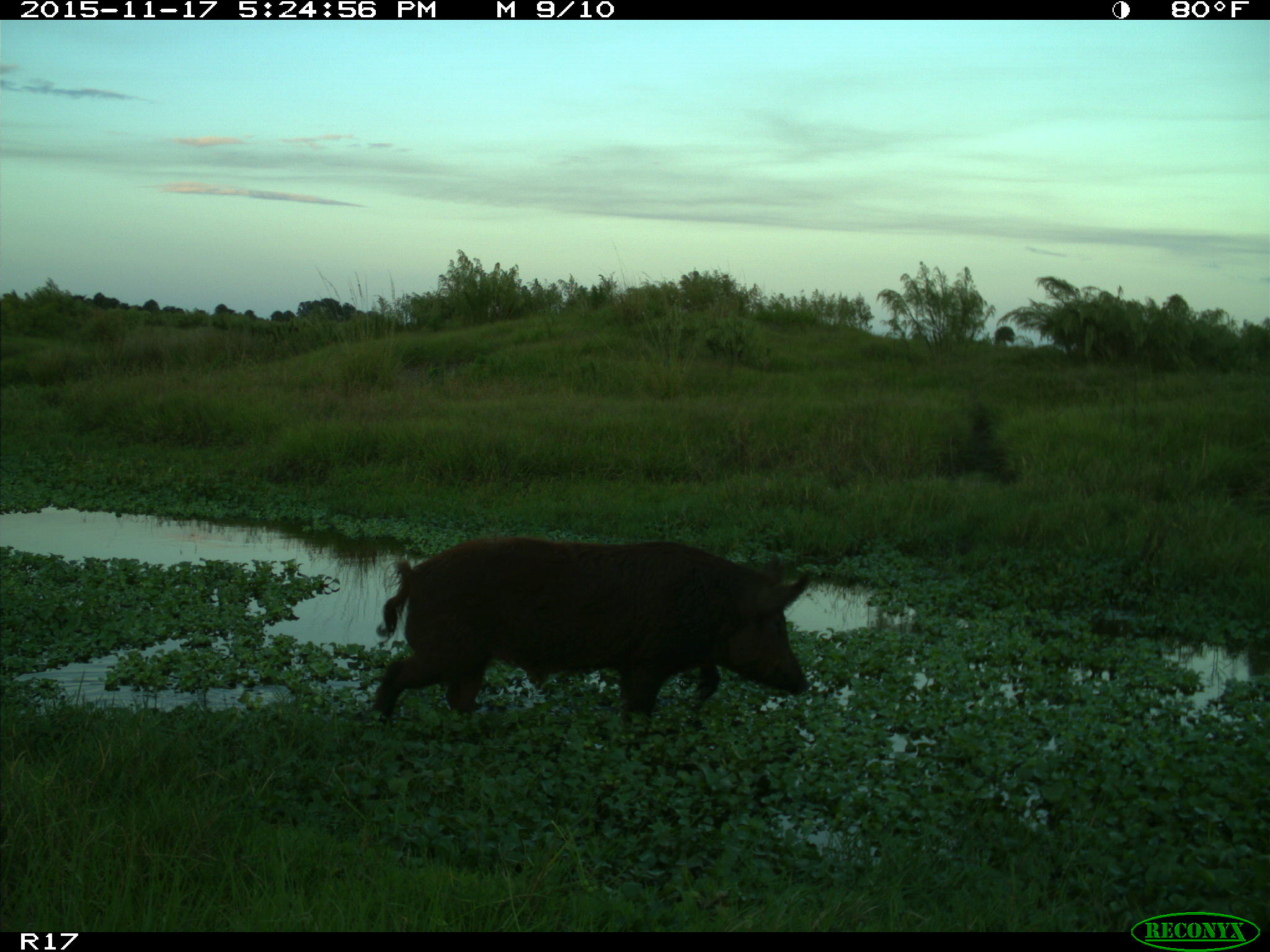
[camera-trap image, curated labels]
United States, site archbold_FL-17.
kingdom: Animalia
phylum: Chordata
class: Mammalia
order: Artiodactyla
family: Suidae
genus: Sus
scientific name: Sus scrofa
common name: wild boar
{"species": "Sus scrofa (wild boar)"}